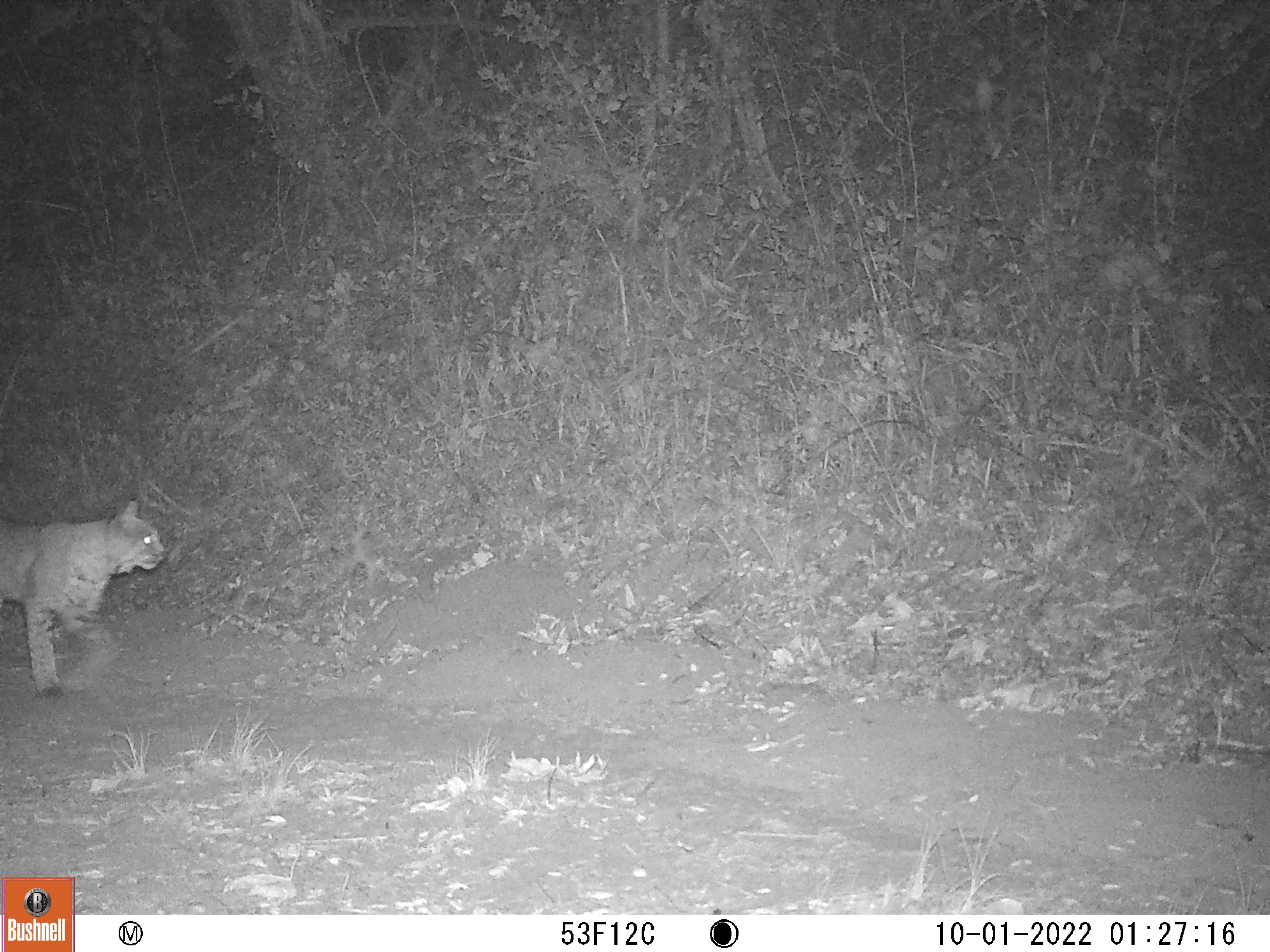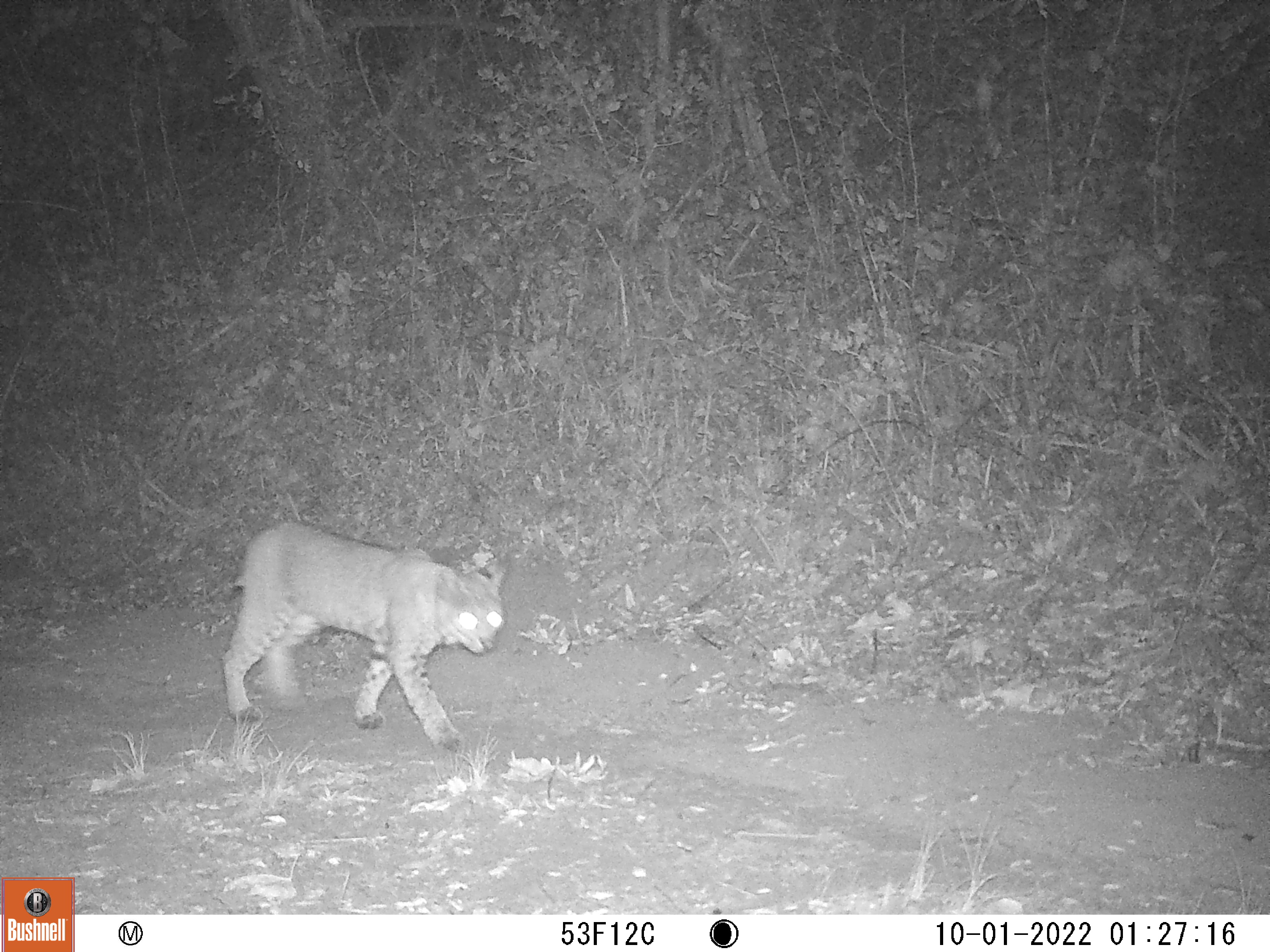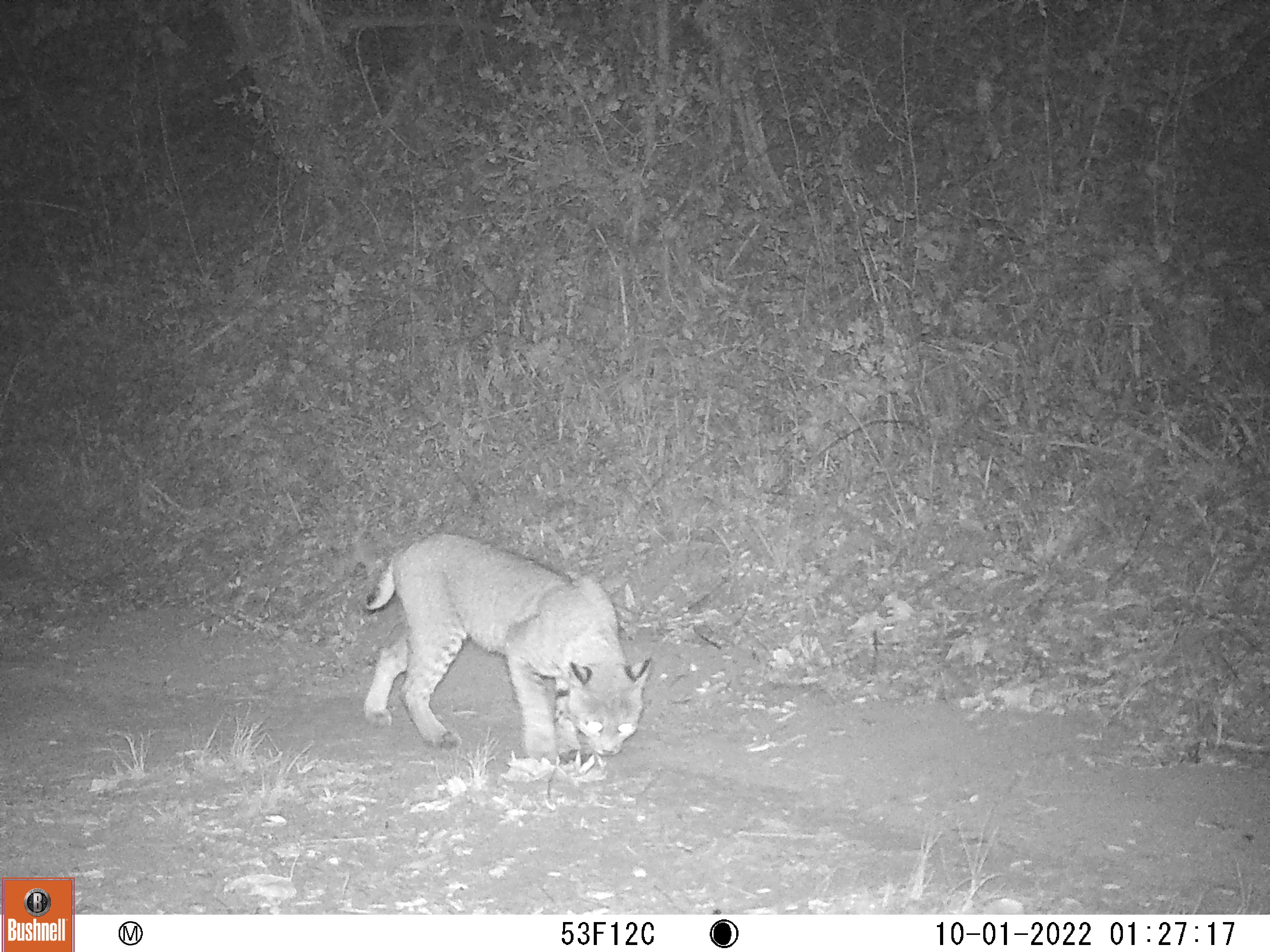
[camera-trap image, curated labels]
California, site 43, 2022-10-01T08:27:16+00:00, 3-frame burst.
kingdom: Animalia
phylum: Chordata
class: Mammalia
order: Carnivora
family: Felidae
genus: Lynx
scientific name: Lynx rufus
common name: bobcat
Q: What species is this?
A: Bobcat (Lynx rufus).